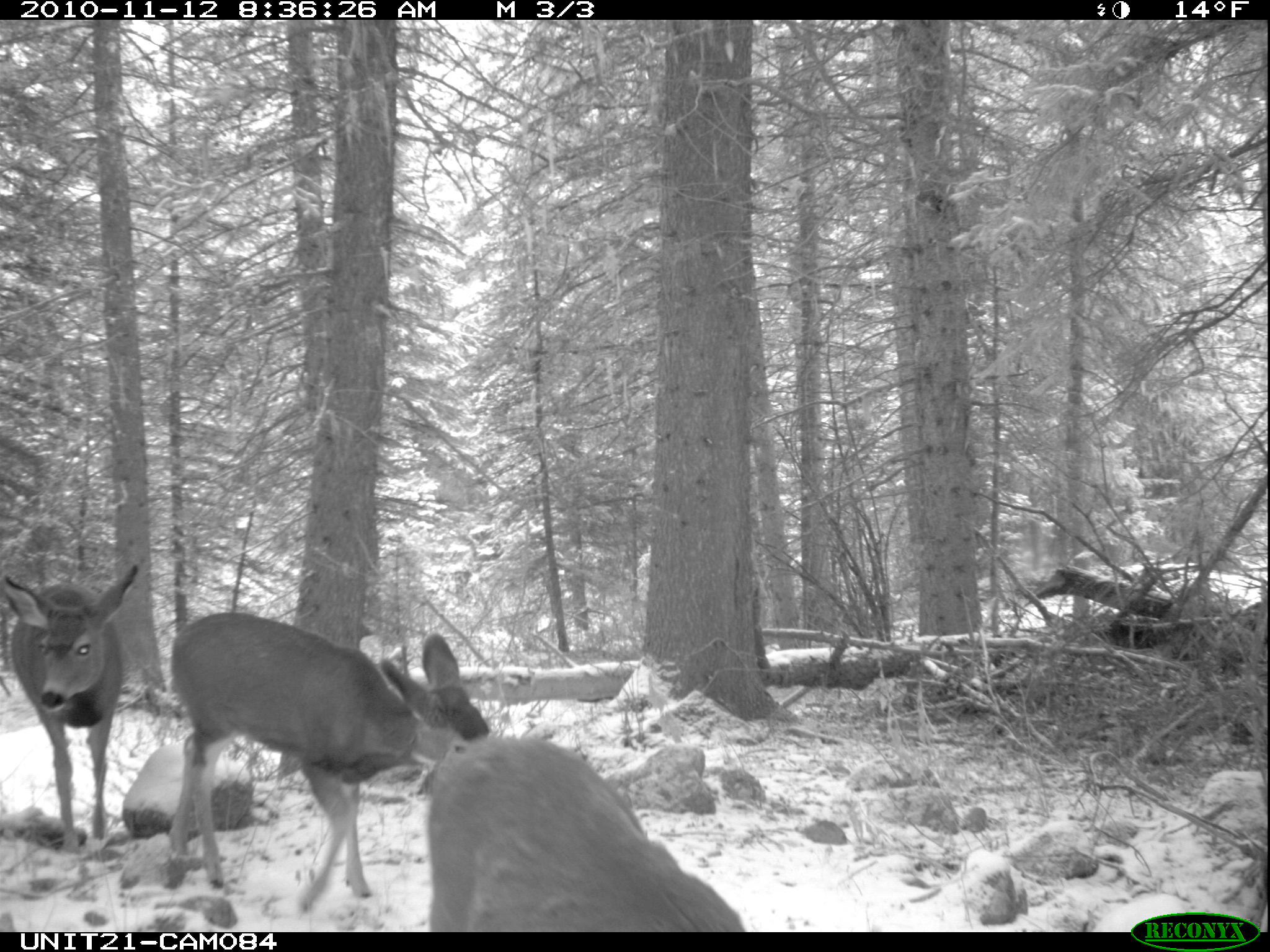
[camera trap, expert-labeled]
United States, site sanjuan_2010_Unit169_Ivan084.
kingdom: Animalia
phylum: Chordata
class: Mammalia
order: Artiodactyla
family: Cervidae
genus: Odocoileus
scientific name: Odocoileus hemionus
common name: mule deer